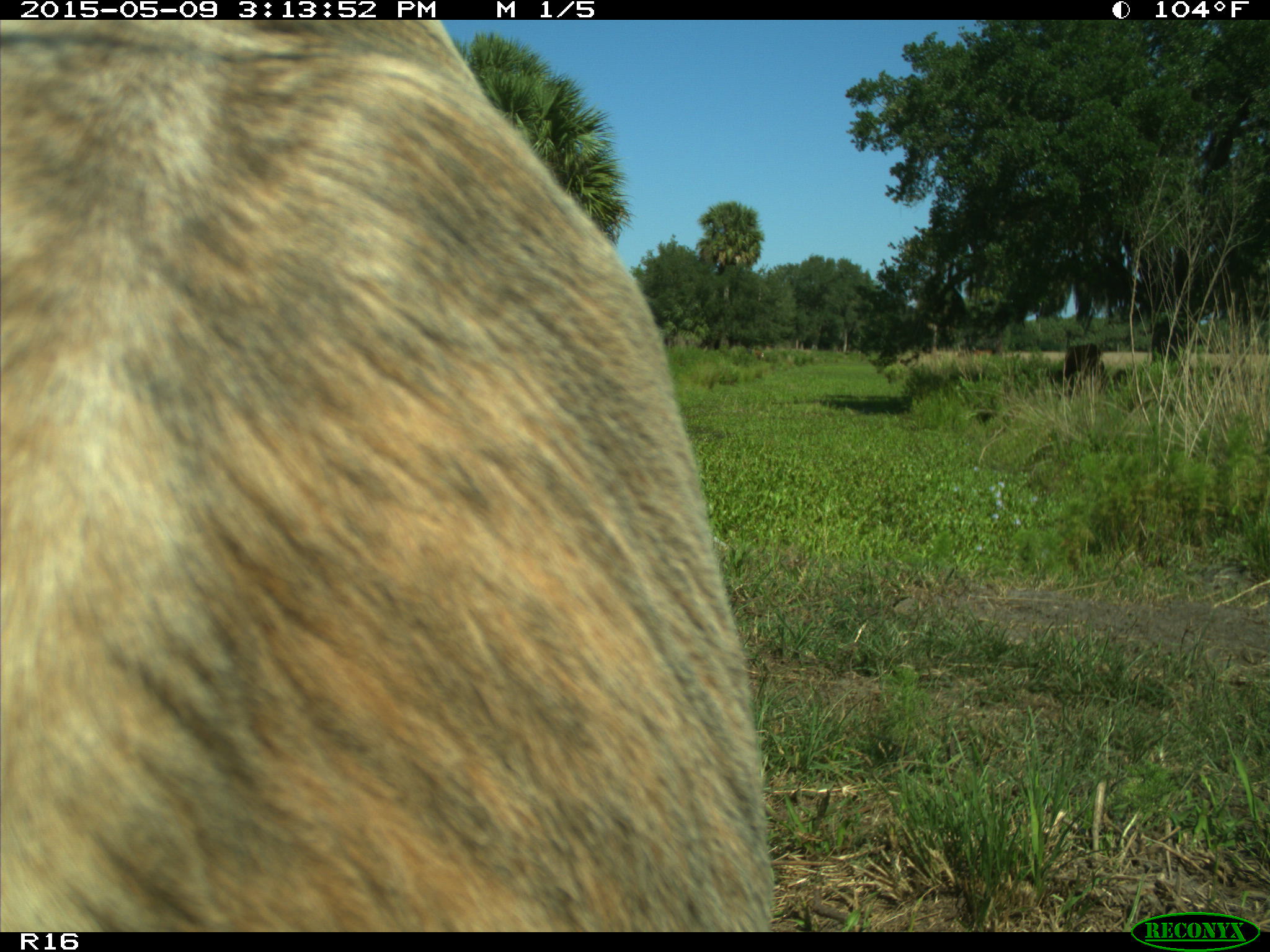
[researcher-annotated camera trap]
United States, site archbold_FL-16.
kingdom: Animalia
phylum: Chordata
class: Mammalia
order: Artiodactyla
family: Bovidae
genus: Bos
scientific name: Bos taurus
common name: domestic cow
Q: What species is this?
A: Bos taurus (domestic cow).